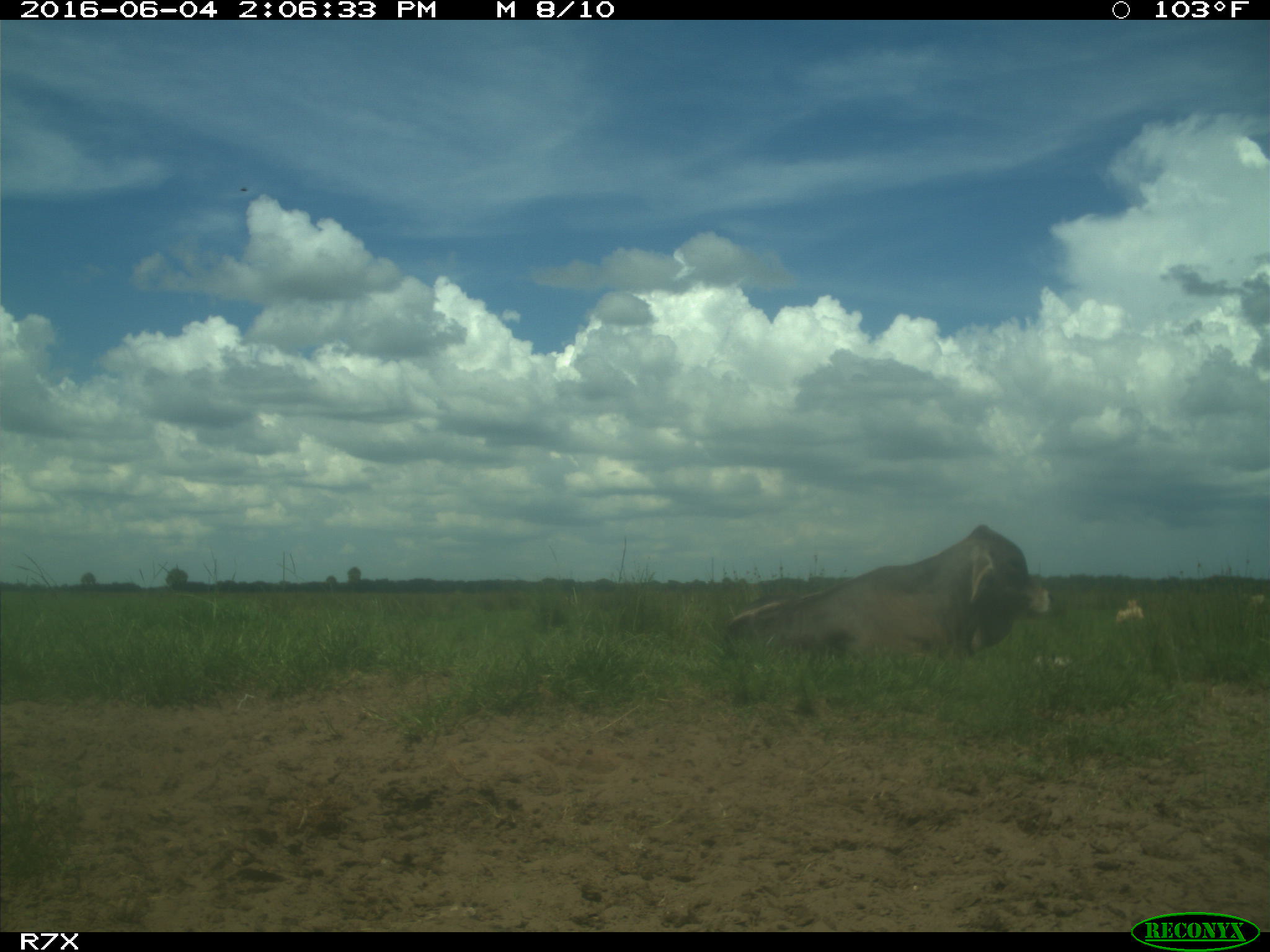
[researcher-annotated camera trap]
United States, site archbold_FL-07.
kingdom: Animalia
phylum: Chordata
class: Mammalia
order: Artiodactyla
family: Bovidae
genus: Bos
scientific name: Bos taurus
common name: domestic cow